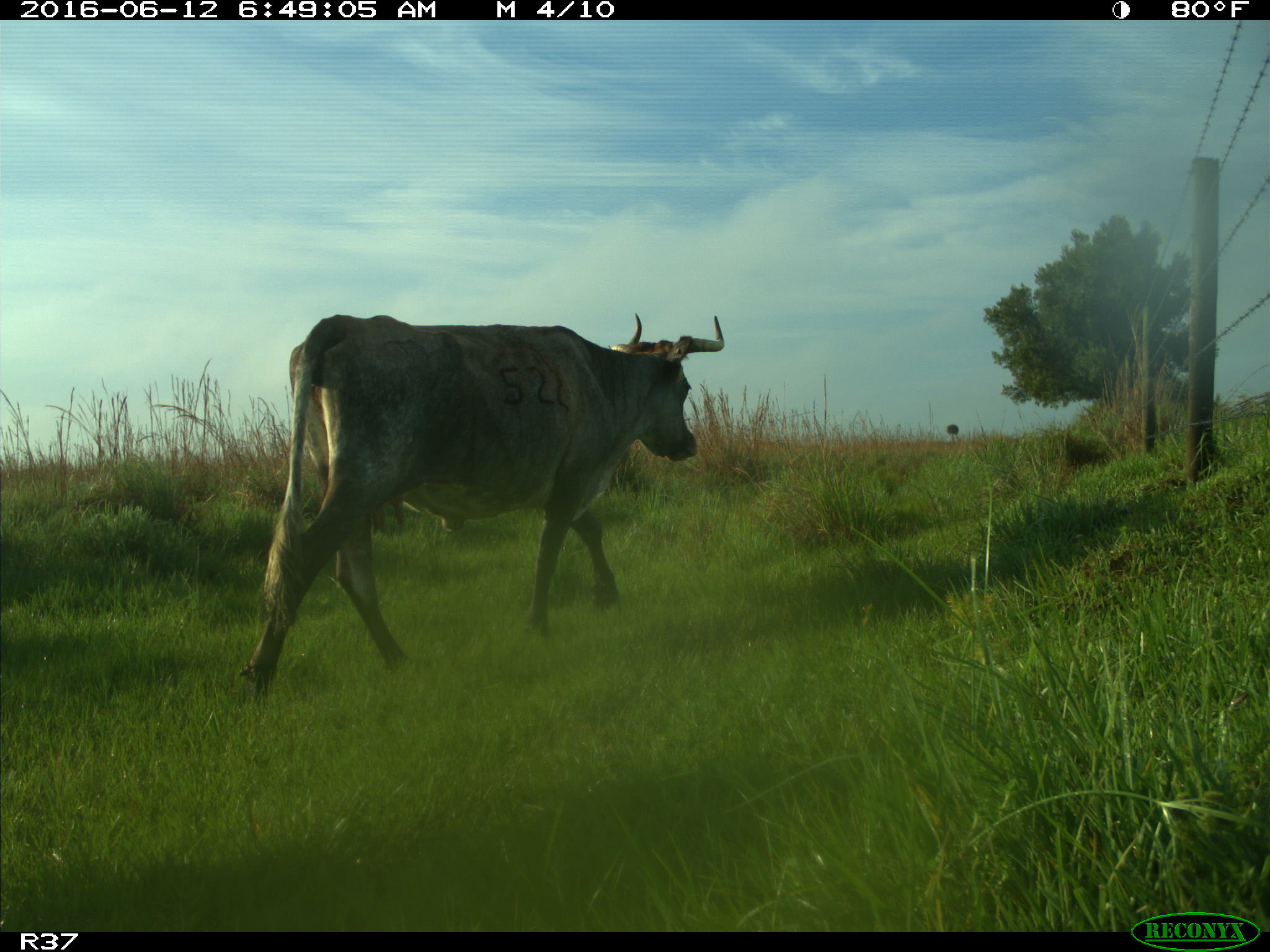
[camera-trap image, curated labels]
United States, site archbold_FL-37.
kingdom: Animalia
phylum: Chordata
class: Mammalia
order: Artiodactyla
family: Bovidae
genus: Bos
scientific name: Bos taurus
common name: domestic cow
Bos taurus (domestic cow).